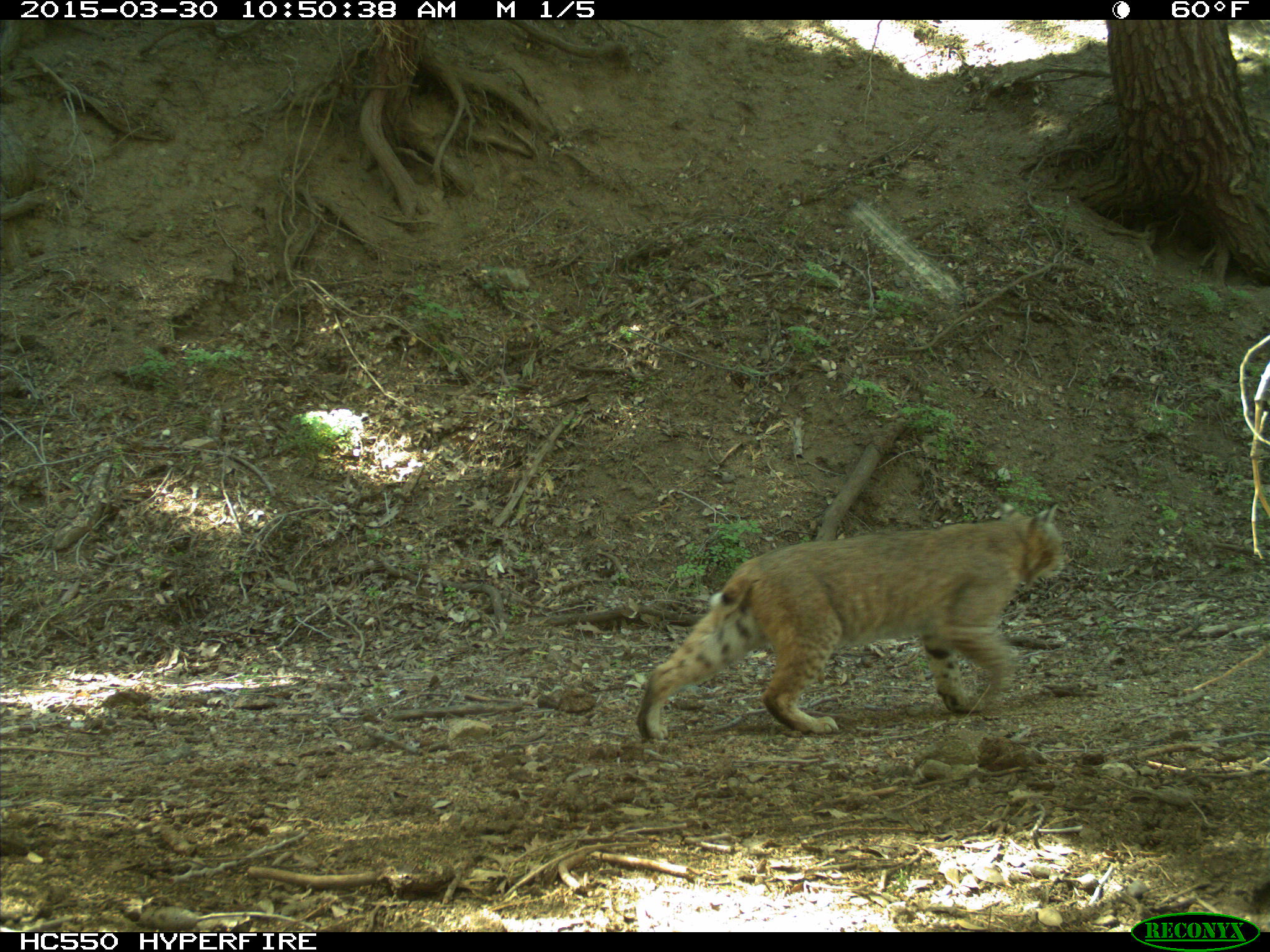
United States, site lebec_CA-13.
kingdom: Animalia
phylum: Chordata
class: Mammalia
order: Carnivora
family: Felidae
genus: Lynx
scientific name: Lynx rufus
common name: bobcat